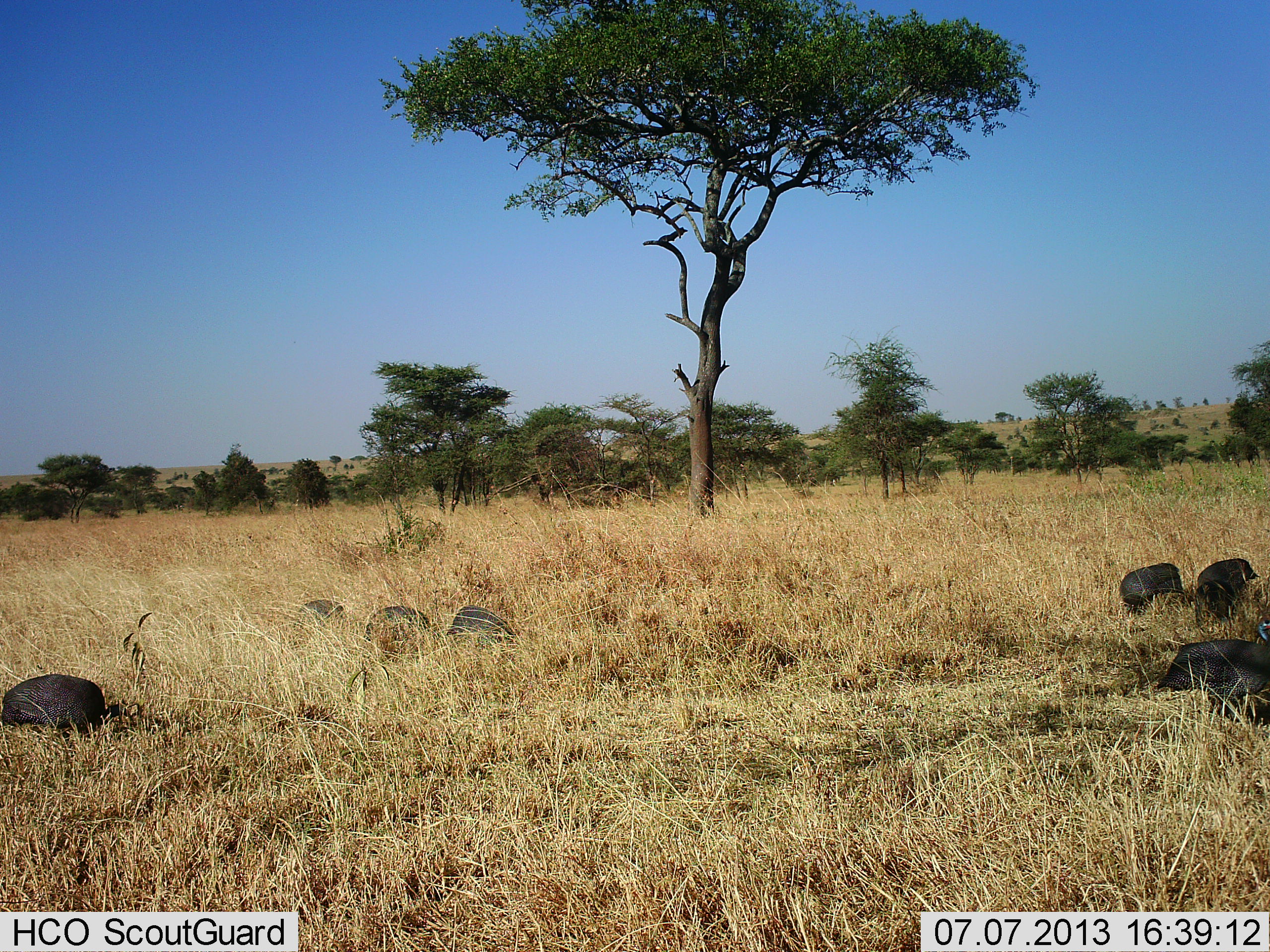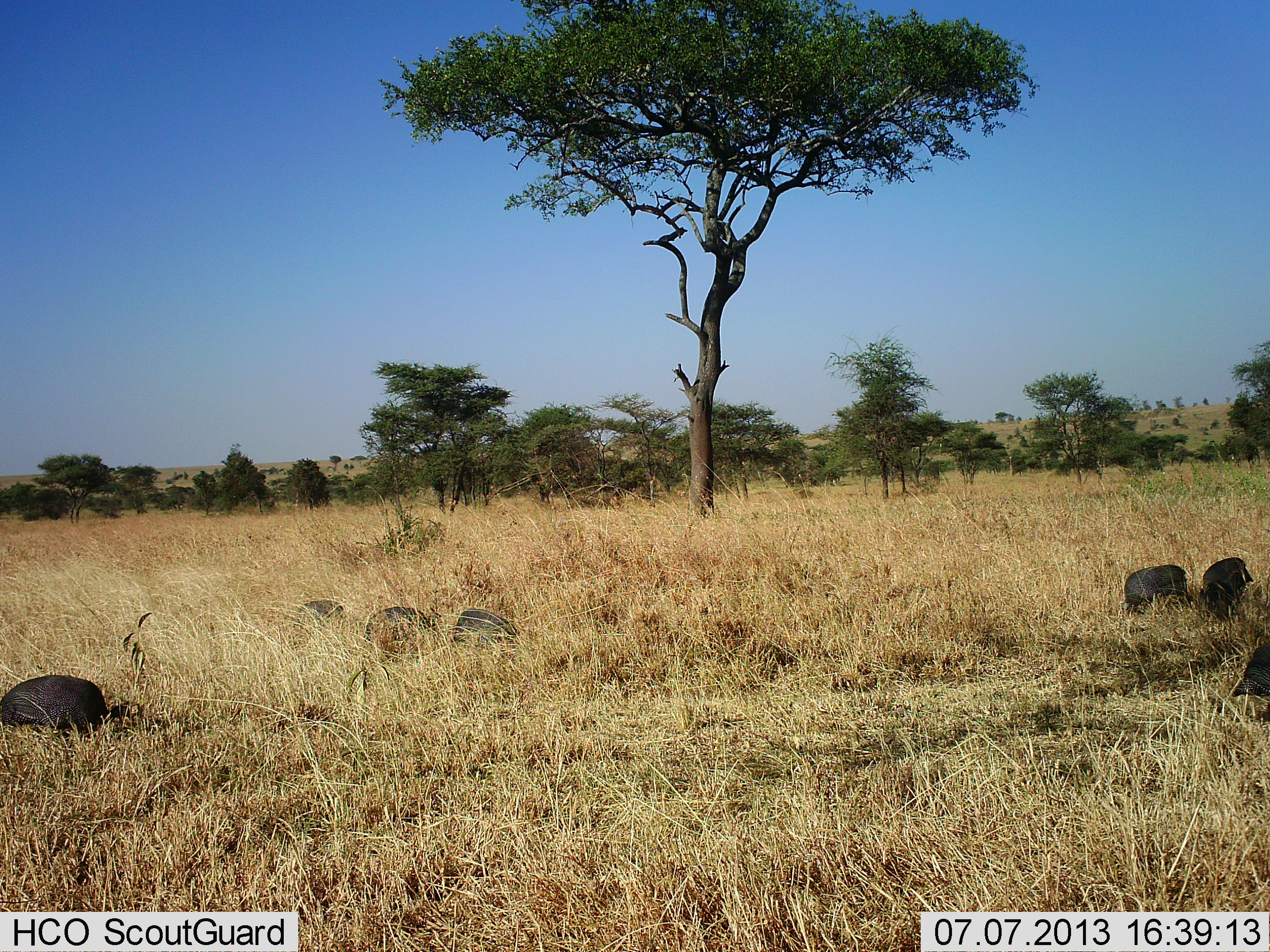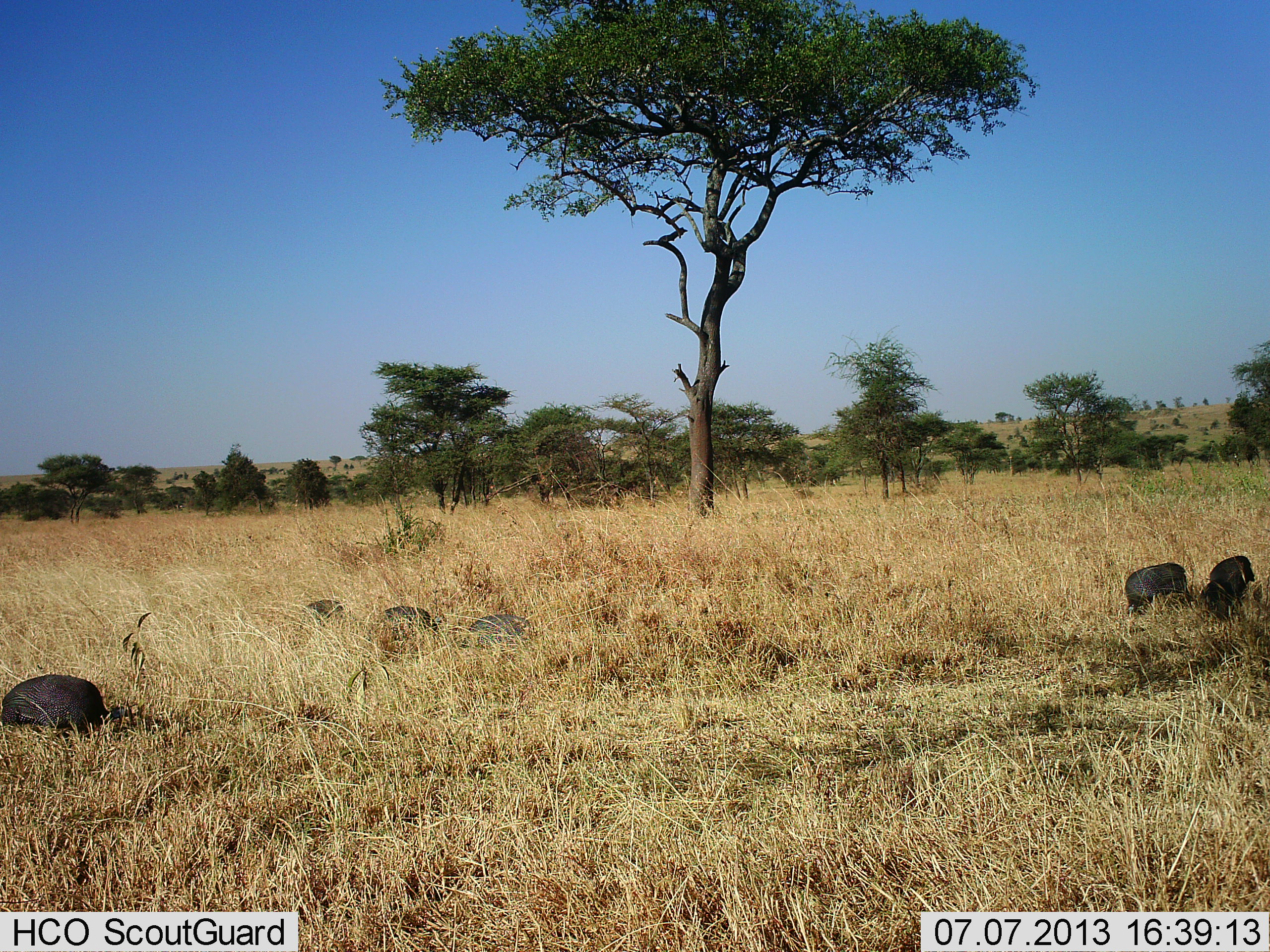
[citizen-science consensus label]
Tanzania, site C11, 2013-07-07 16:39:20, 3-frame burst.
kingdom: Animalia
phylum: Chordata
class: Aves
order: Galliformes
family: Numididae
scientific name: Numididae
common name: guinea fowl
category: guineafowl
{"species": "guineafowl (guinea fowl) (Numididae)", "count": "7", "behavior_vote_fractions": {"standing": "24%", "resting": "6%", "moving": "65%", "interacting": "0%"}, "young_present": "0%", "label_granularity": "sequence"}